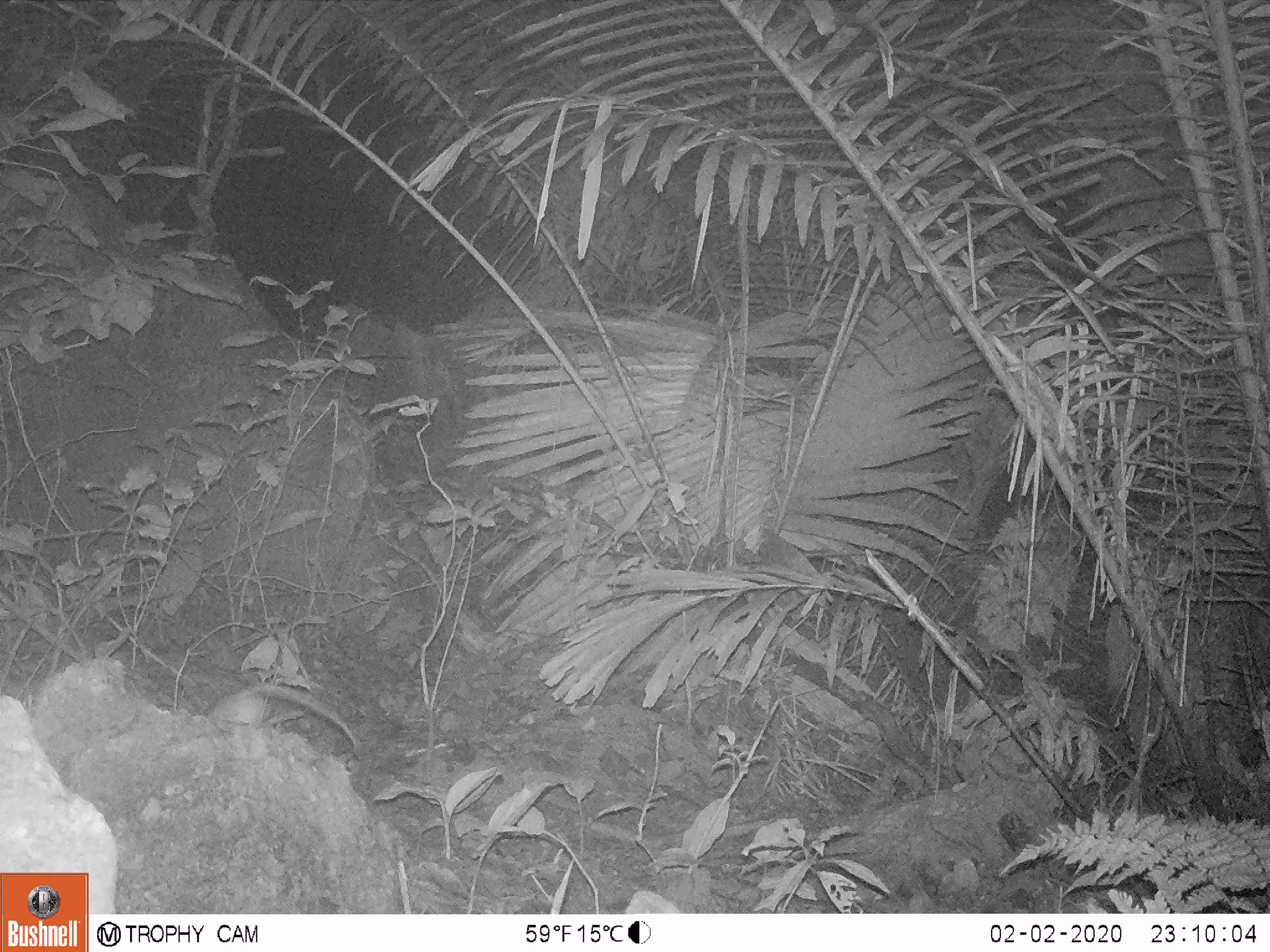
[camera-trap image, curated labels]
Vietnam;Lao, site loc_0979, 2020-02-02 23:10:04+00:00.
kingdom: Animalia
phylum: Chordata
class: Mammalia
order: Rodentia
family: Muridae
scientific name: Muridae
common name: old-world mice and rats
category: unidentified murid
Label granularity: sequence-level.